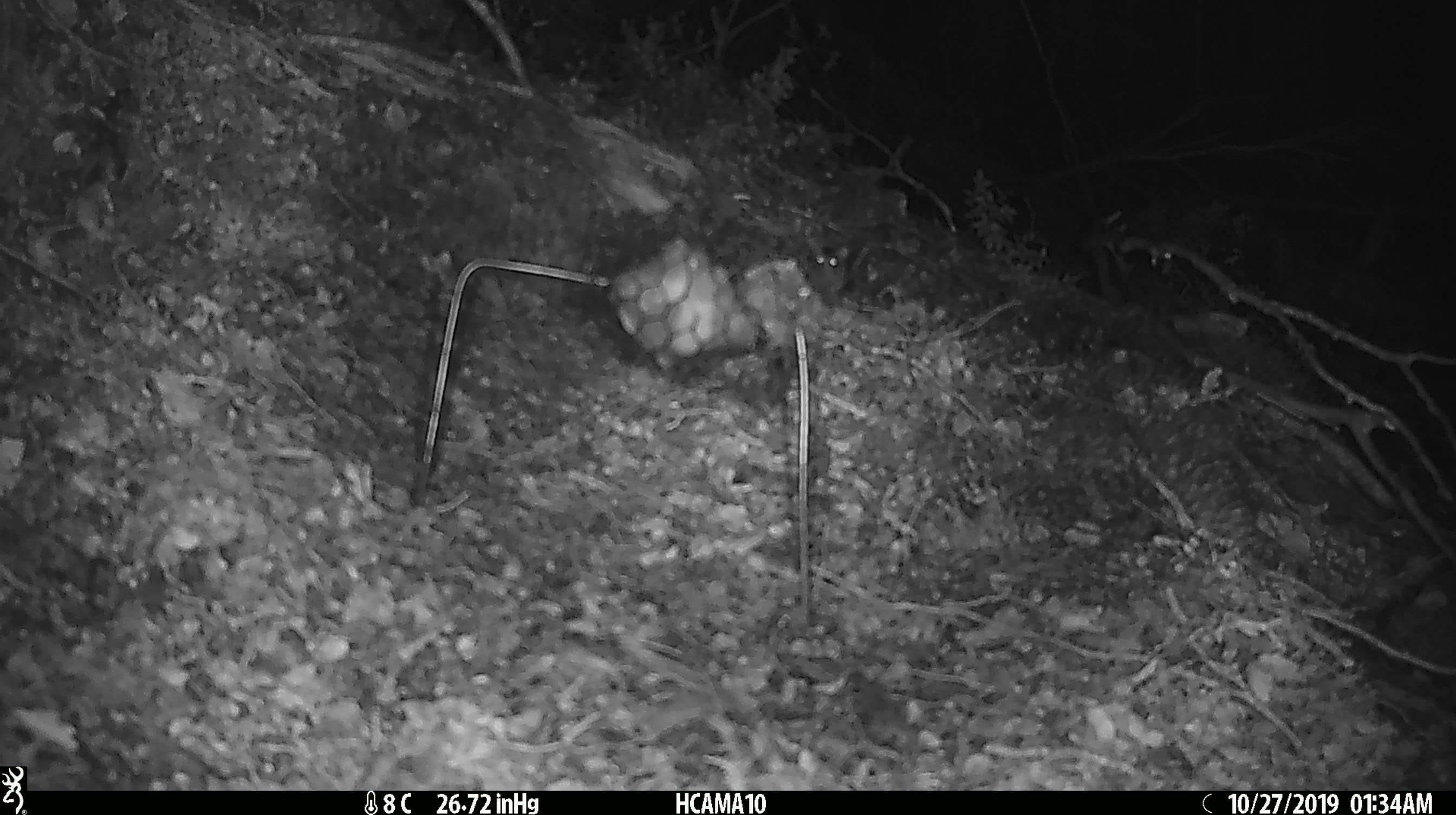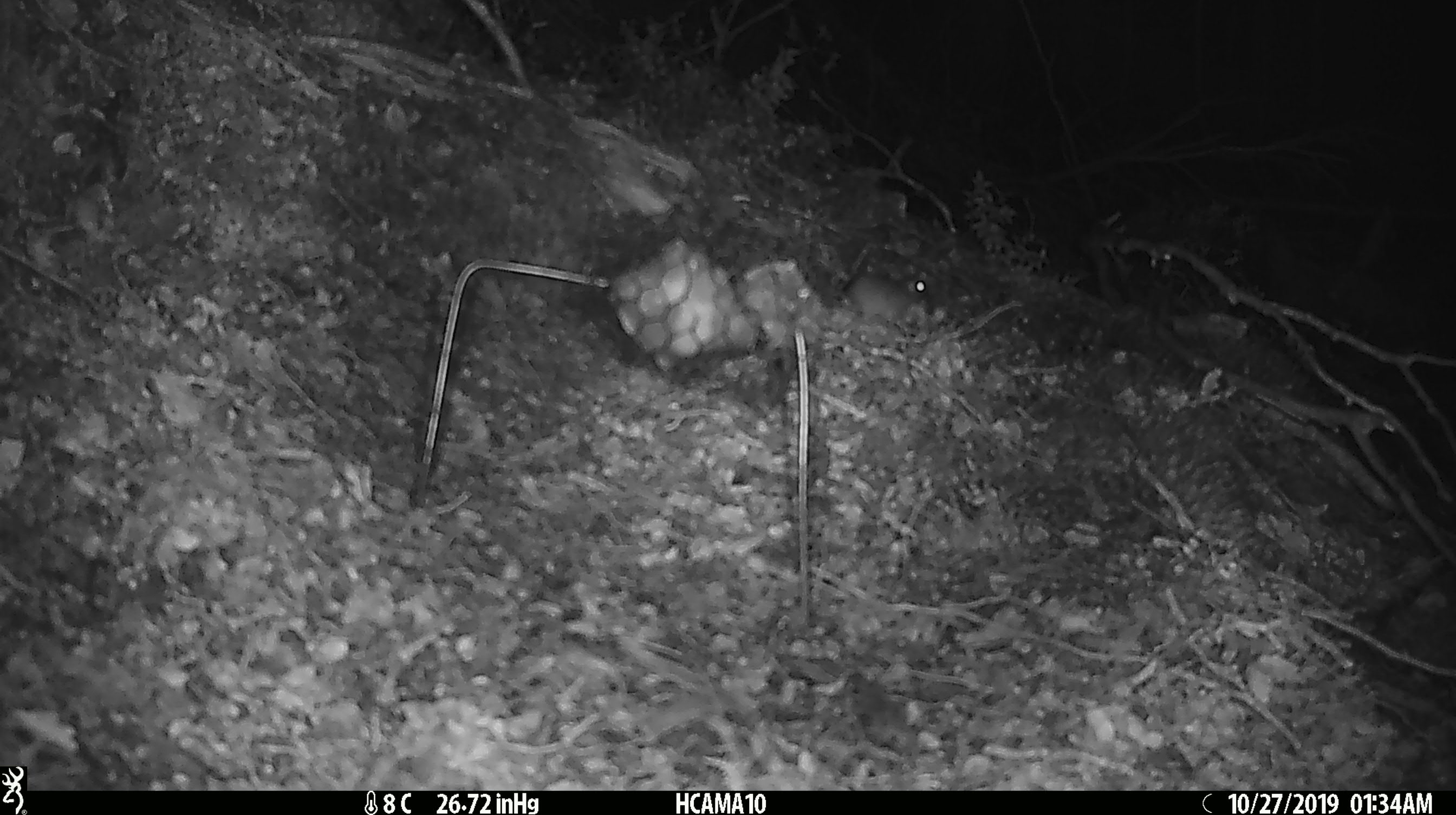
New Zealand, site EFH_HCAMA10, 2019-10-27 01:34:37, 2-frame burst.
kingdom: Animalia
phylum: Chordata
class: Mammalia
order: Rodentia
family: Muridae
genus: Mus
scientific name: Mus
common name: mouse